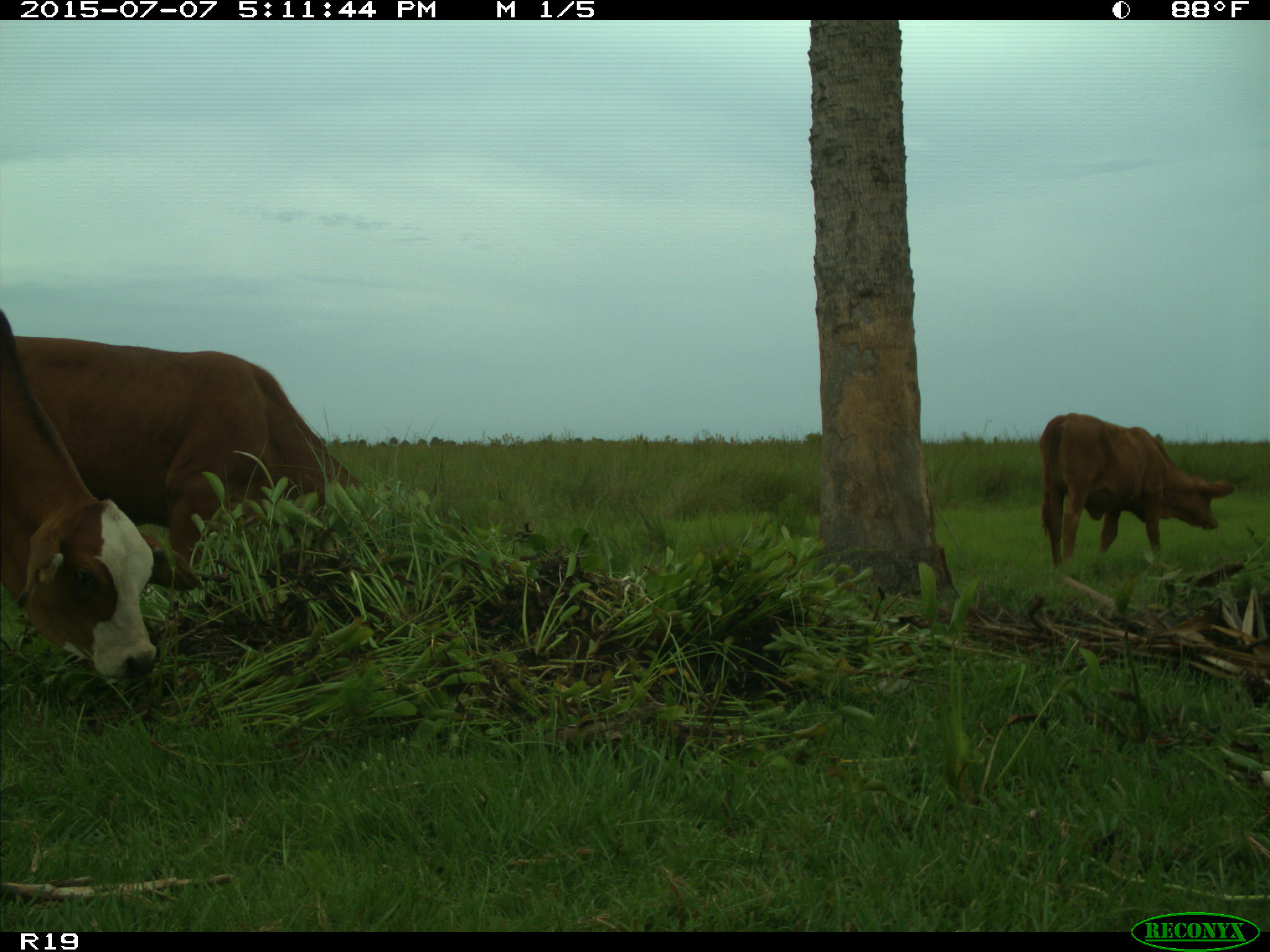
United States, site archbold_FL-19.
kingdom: Animalia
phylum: Chordata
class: Mammalia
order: Artiodactyla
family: Bovidae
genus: Bos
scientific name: Bos taurus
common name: domestic cow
Bos taurus (domestic cow).